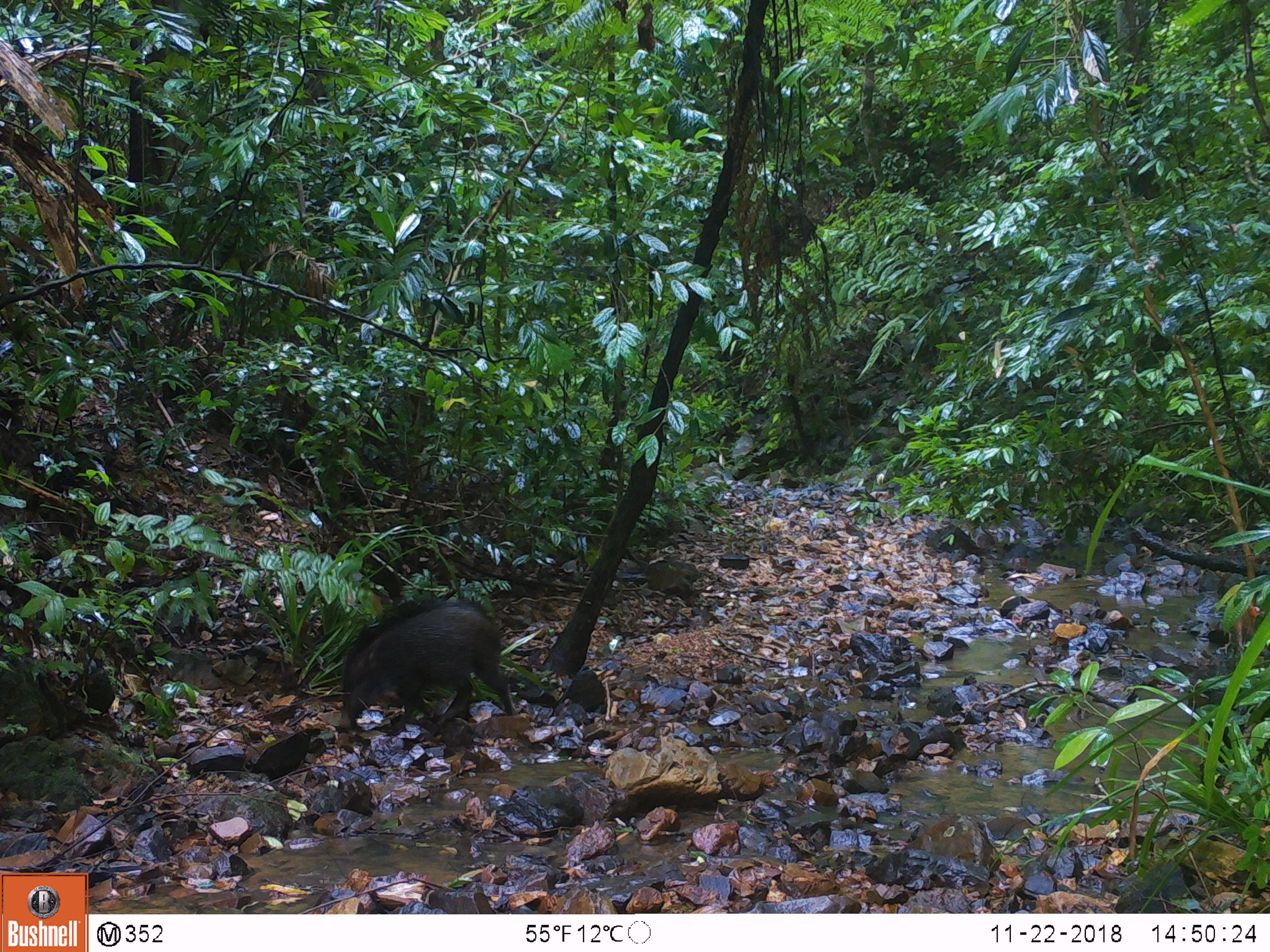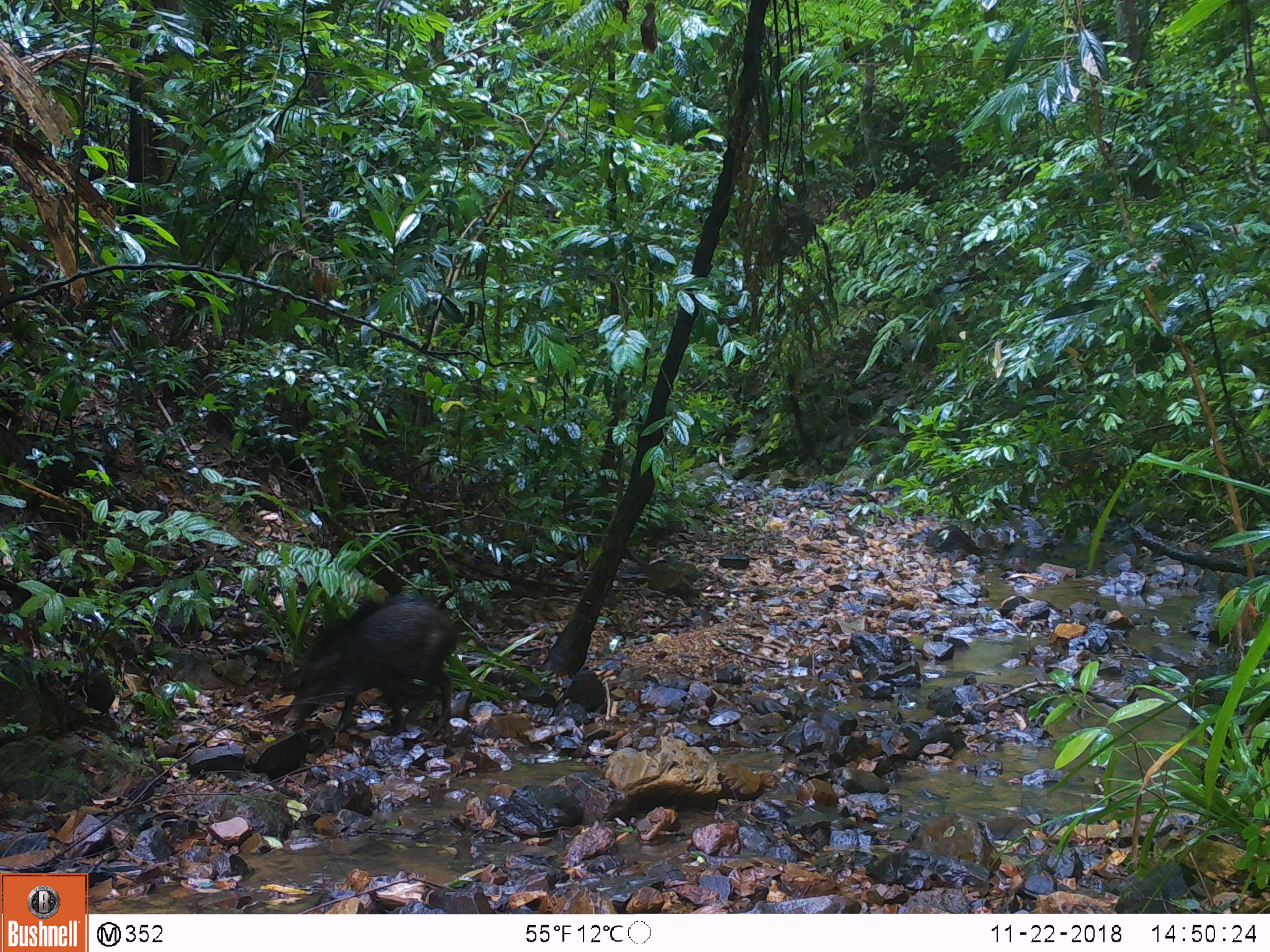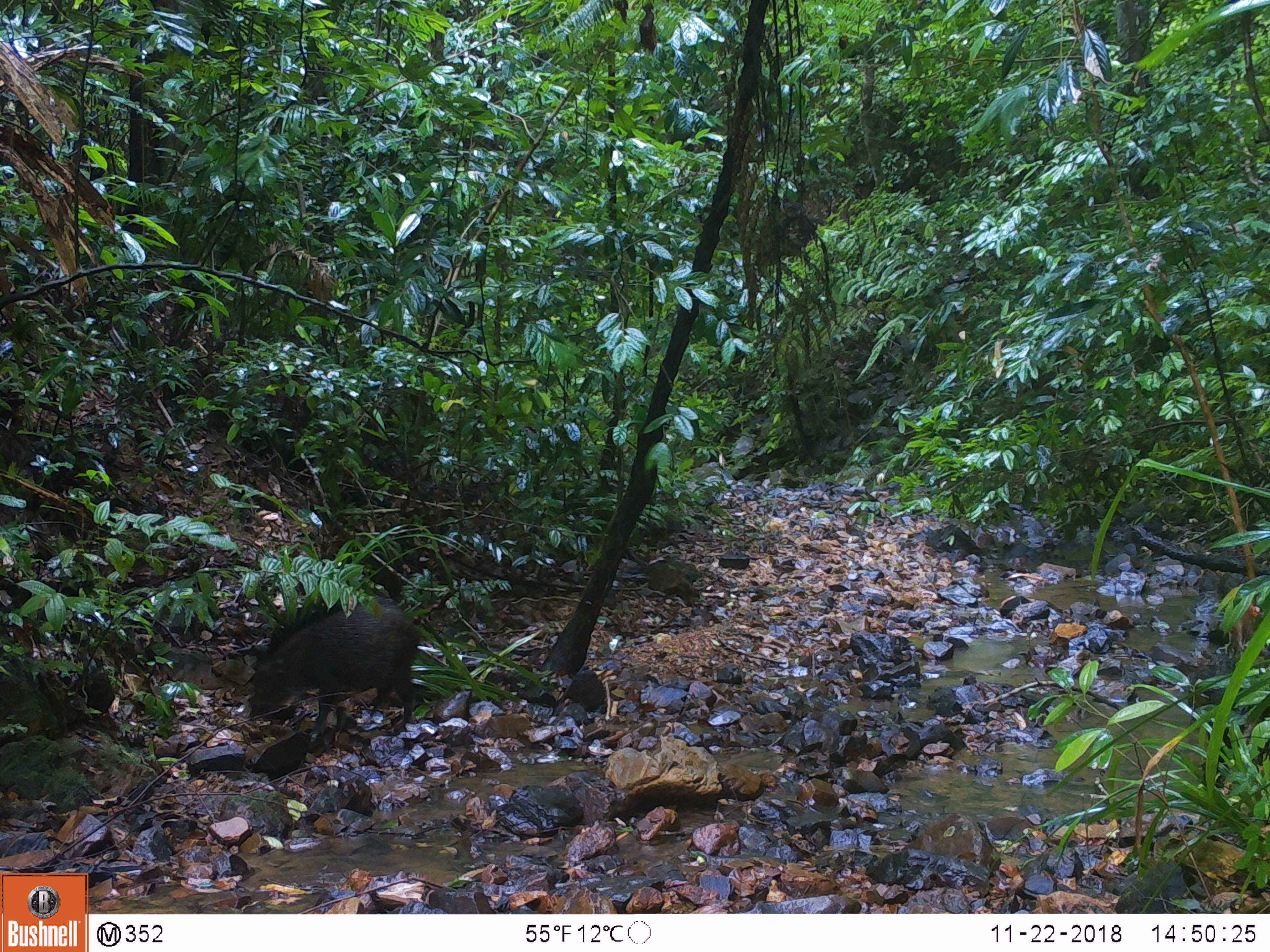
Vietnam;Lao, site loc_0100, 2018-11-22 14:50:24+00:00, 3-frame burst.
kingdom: Animalia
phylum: Chordata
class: Mammalia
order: Artiodactyla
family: Suidae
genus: Sus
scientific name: Sus scrofa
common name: eurasian wild pig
Eurasian wild pig (Sus scrofa). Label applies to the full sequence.